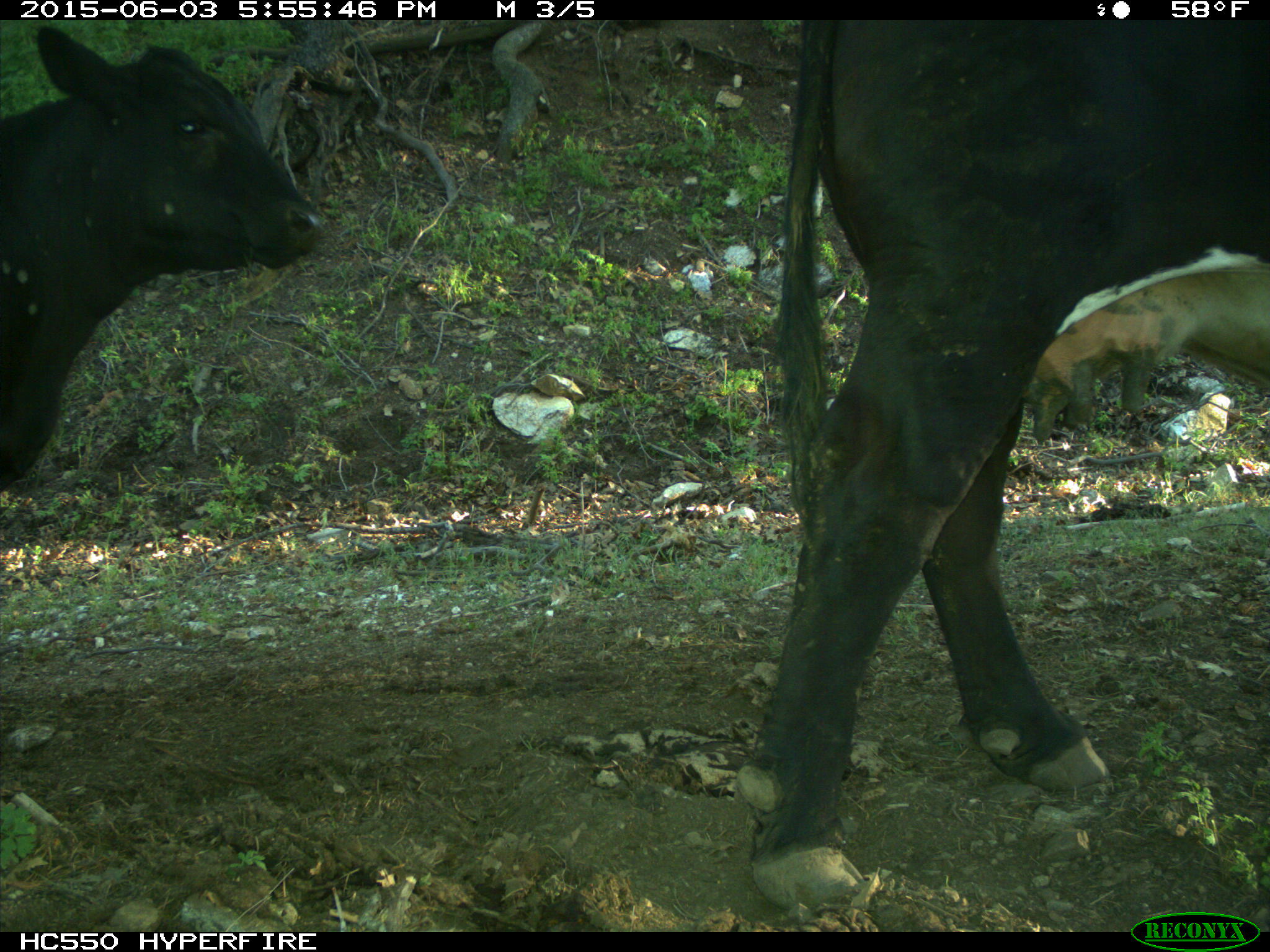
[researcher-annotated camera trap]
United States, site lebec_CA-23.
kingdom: Animalia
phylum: Chordata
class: Mammalia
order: Artiodactyla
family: Bovidae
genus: Bos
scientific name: Bos taurus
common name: domestic cow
Bos taurus (domestic cow).